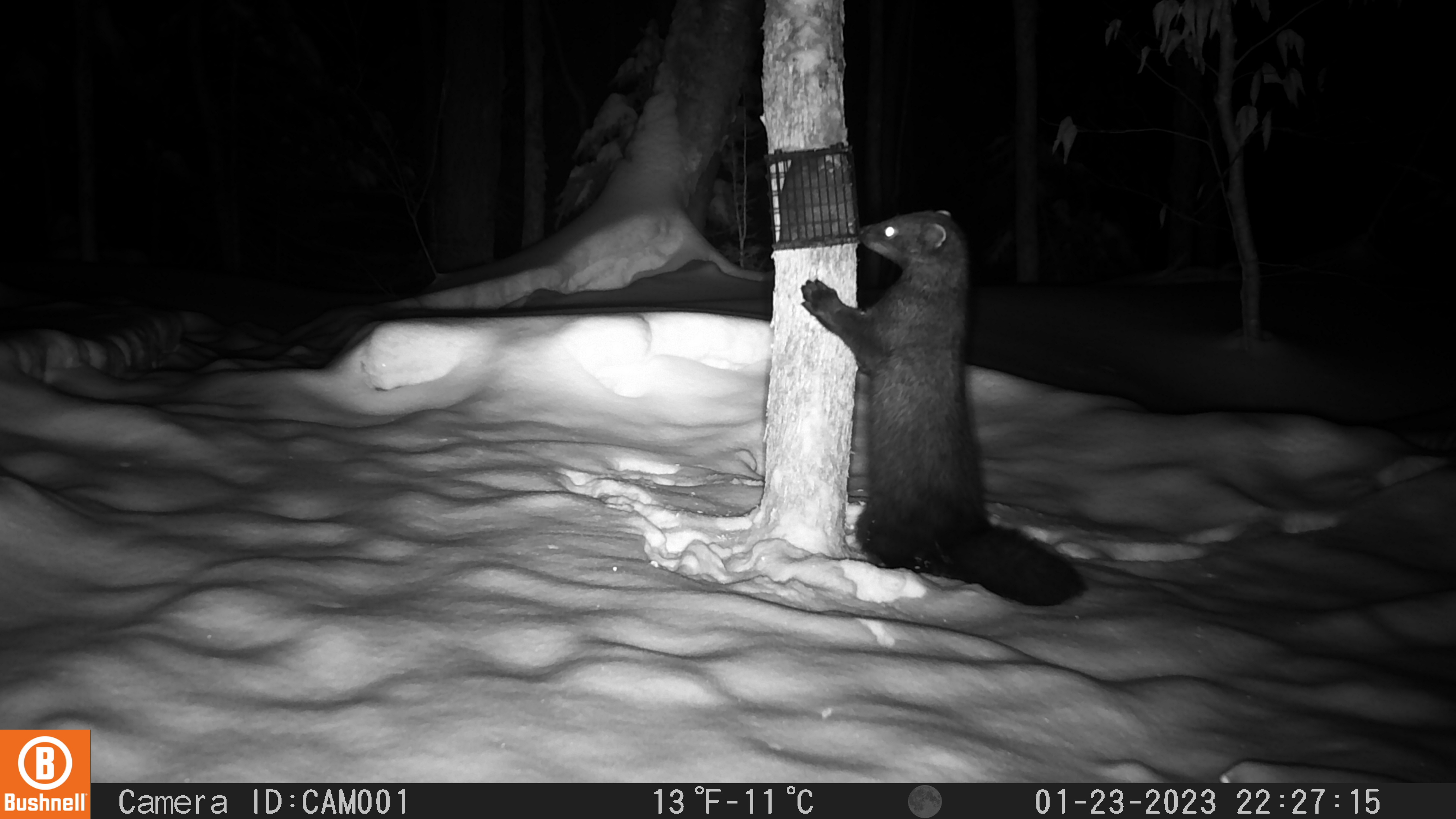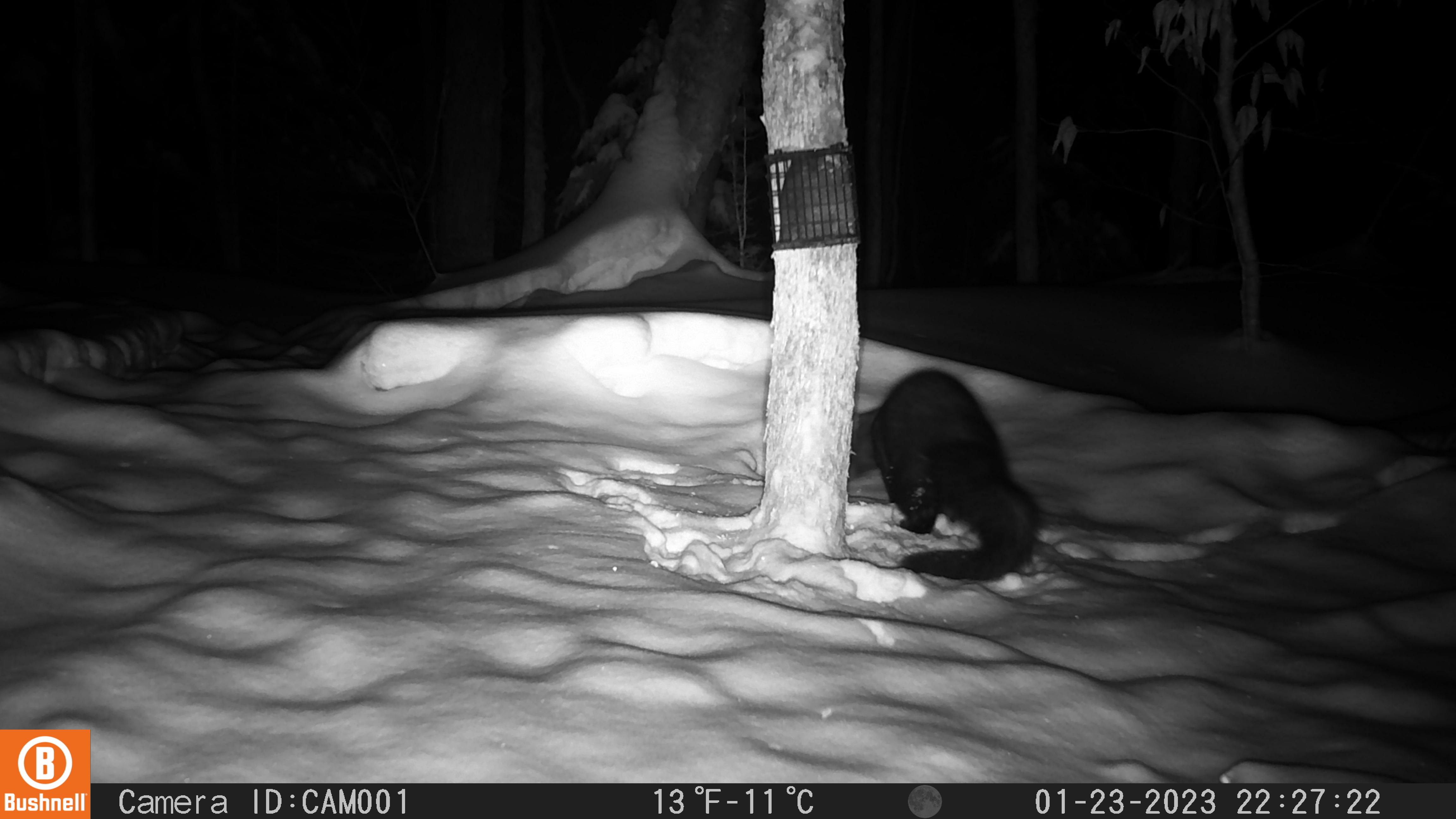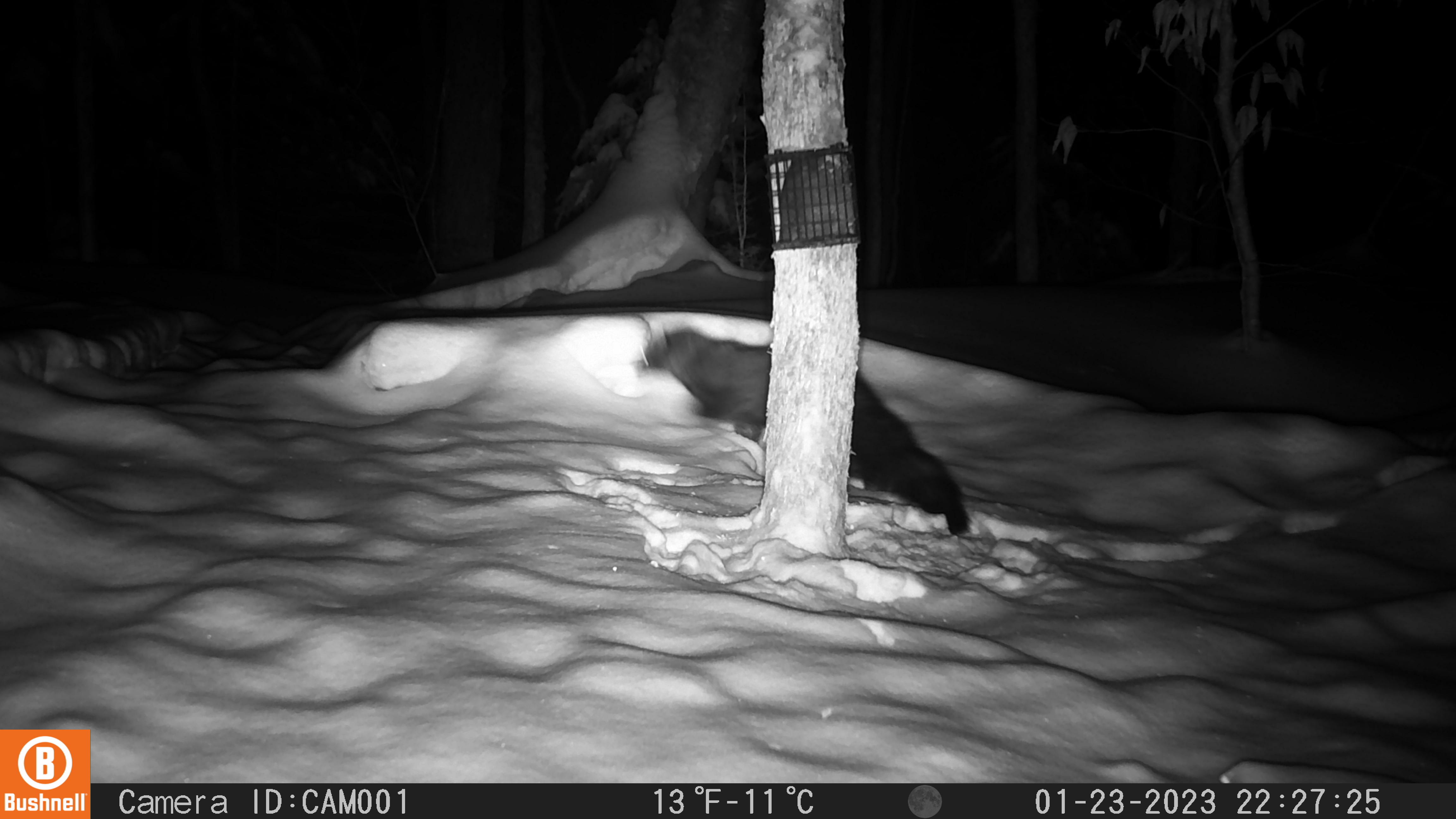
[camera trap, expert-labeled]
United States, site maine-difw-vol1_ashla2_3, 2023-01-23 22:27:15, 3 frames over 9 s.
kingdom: Animalia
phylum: Chordata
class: Mammalia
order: Carnivora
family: Mustelidae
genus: Pekania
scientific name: Pekania pennanti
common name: fisher